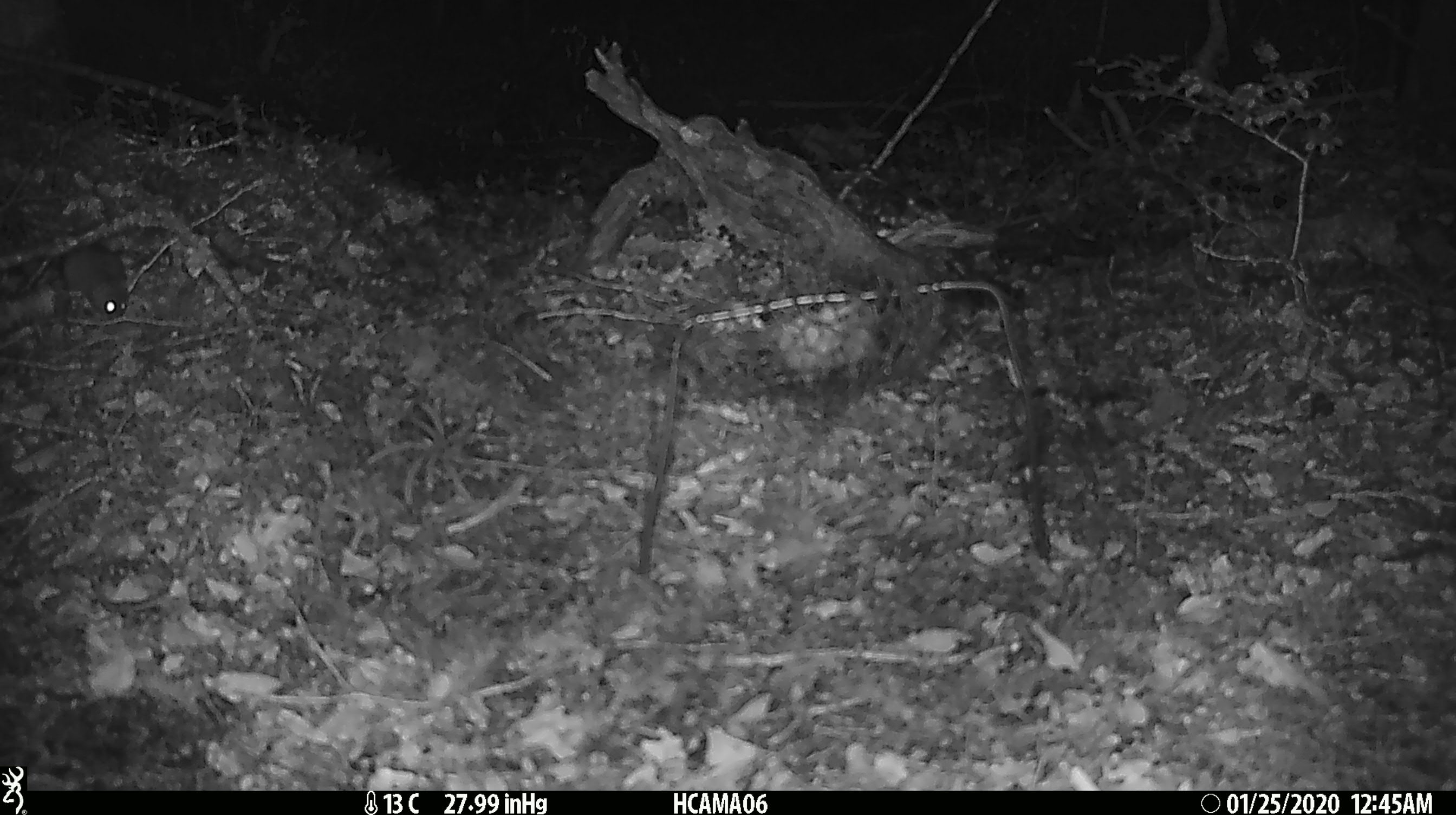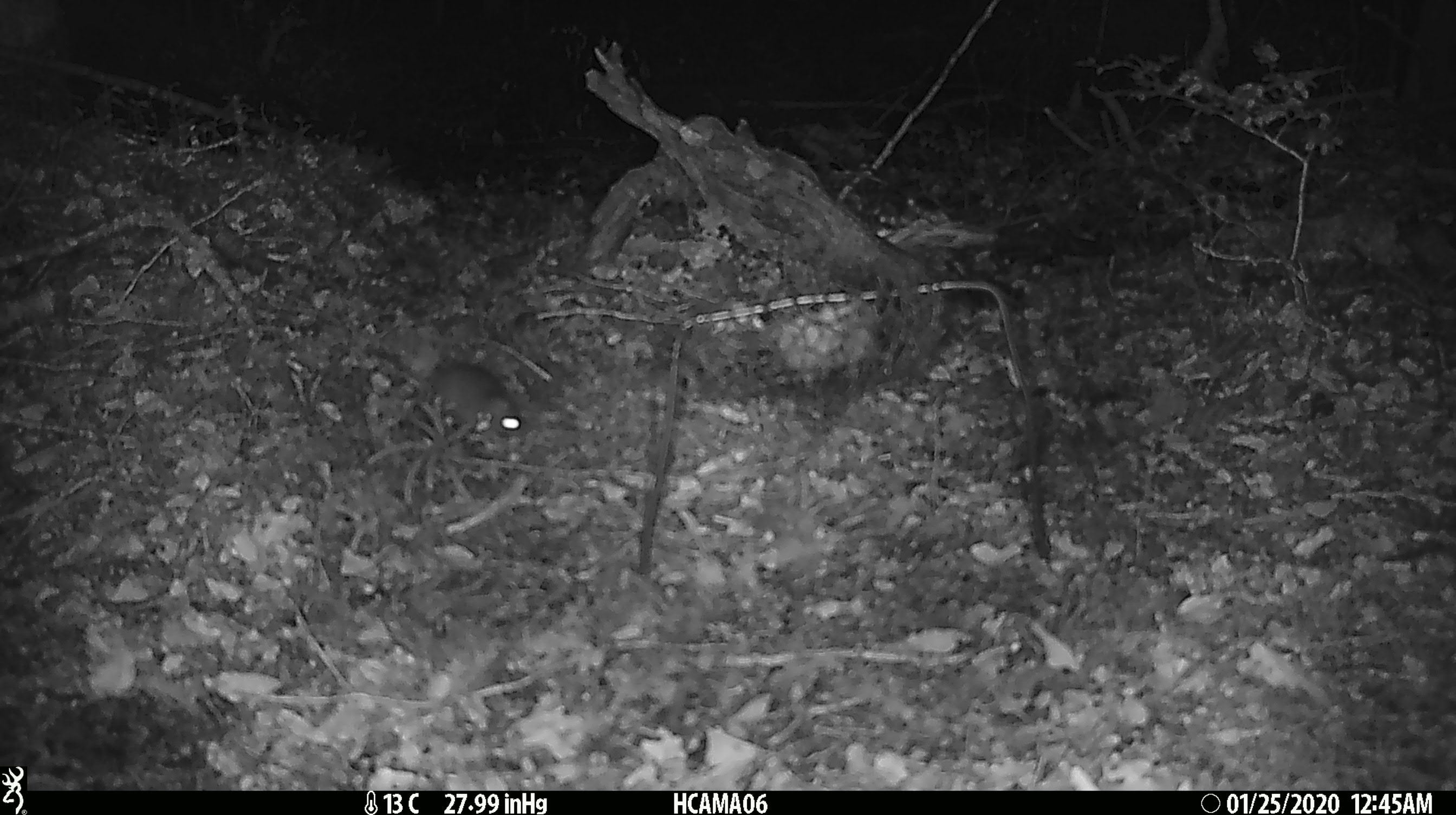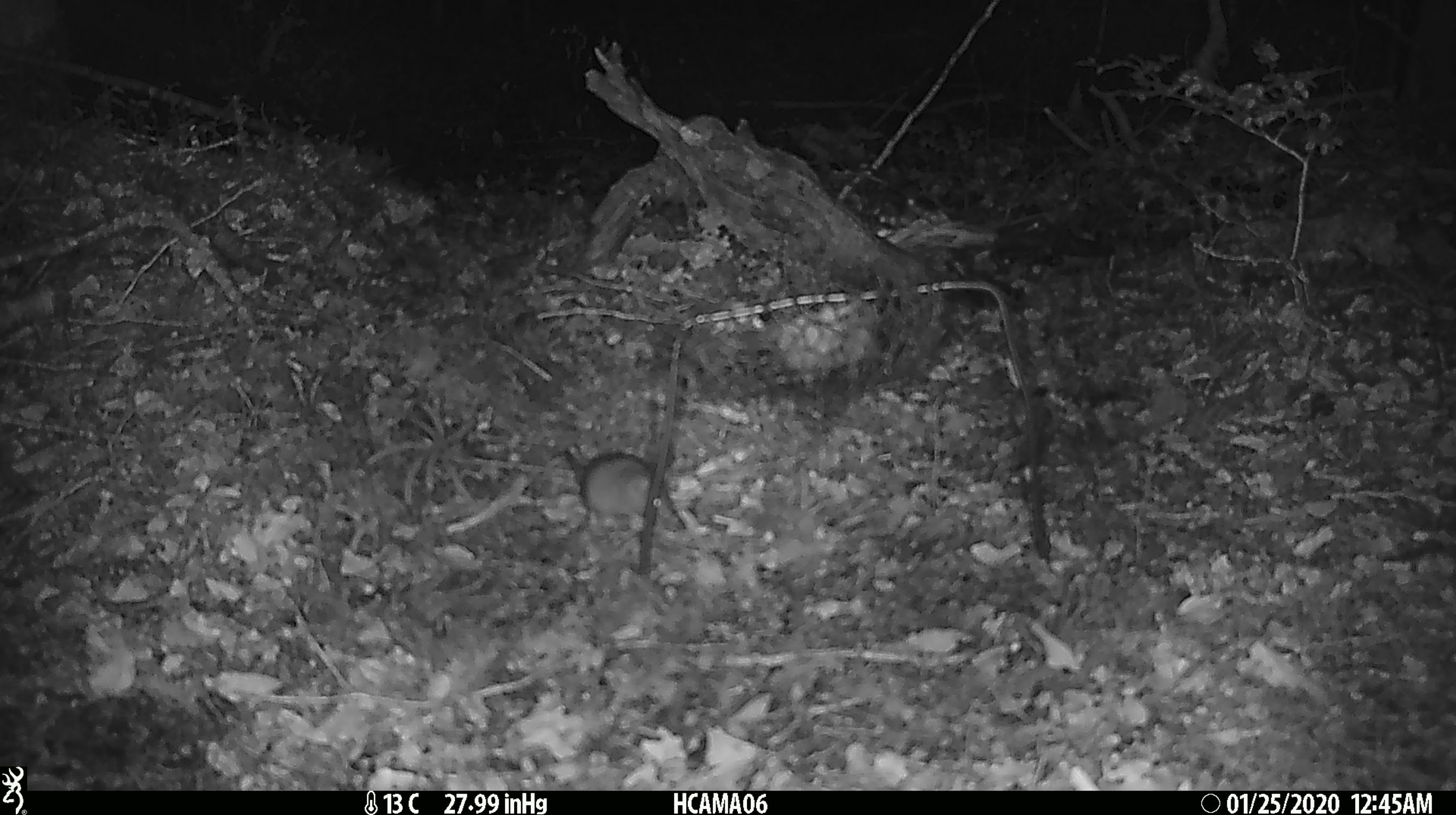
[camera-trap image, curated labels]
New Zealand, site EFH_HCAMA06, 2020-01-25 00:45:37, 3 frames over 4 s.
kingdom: Animalia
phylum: Chordata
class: Mammalia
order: Rodentia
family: Muridae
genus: Mus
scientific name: Mus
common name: mouse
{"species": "mouse (Mus)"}